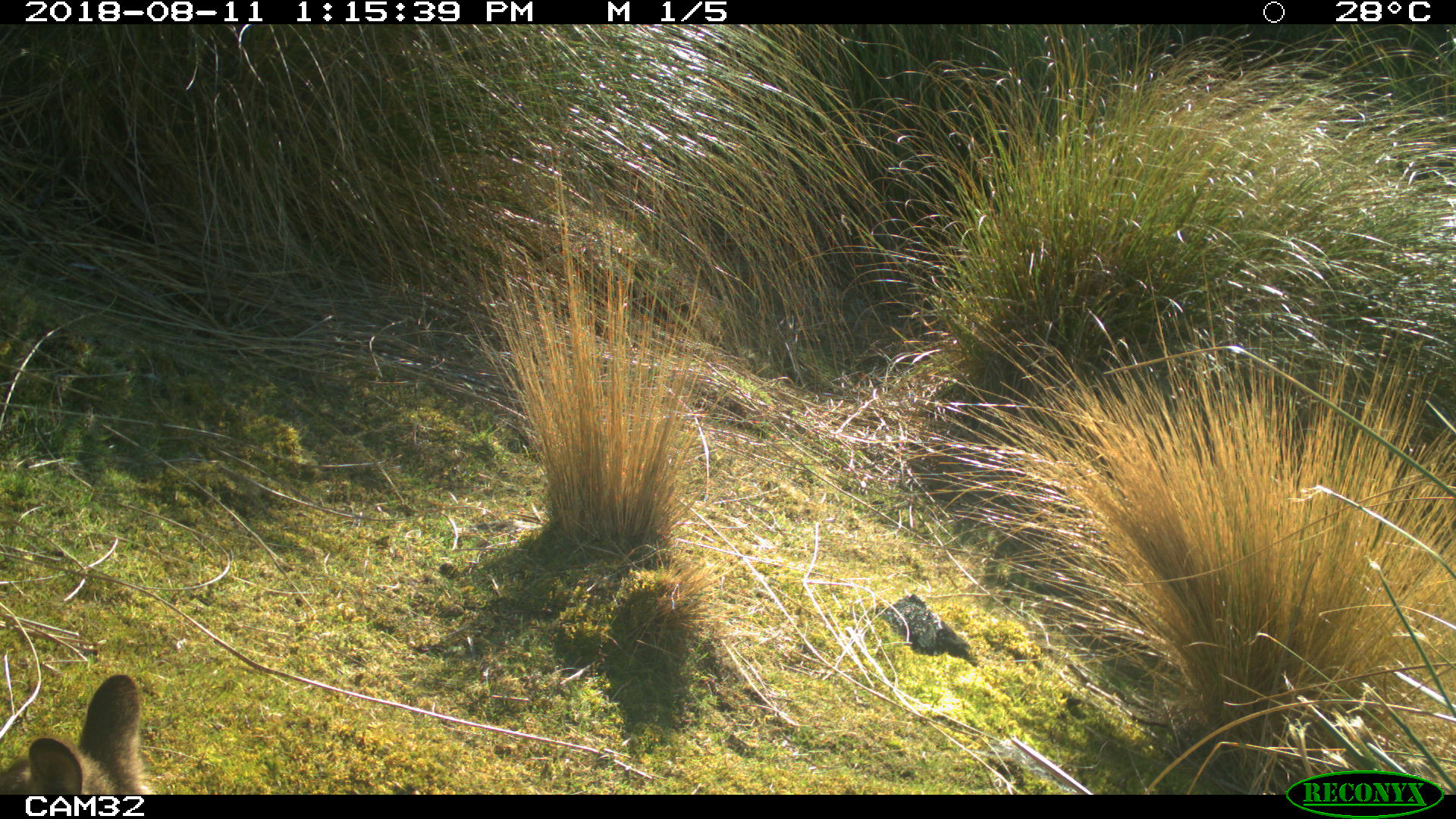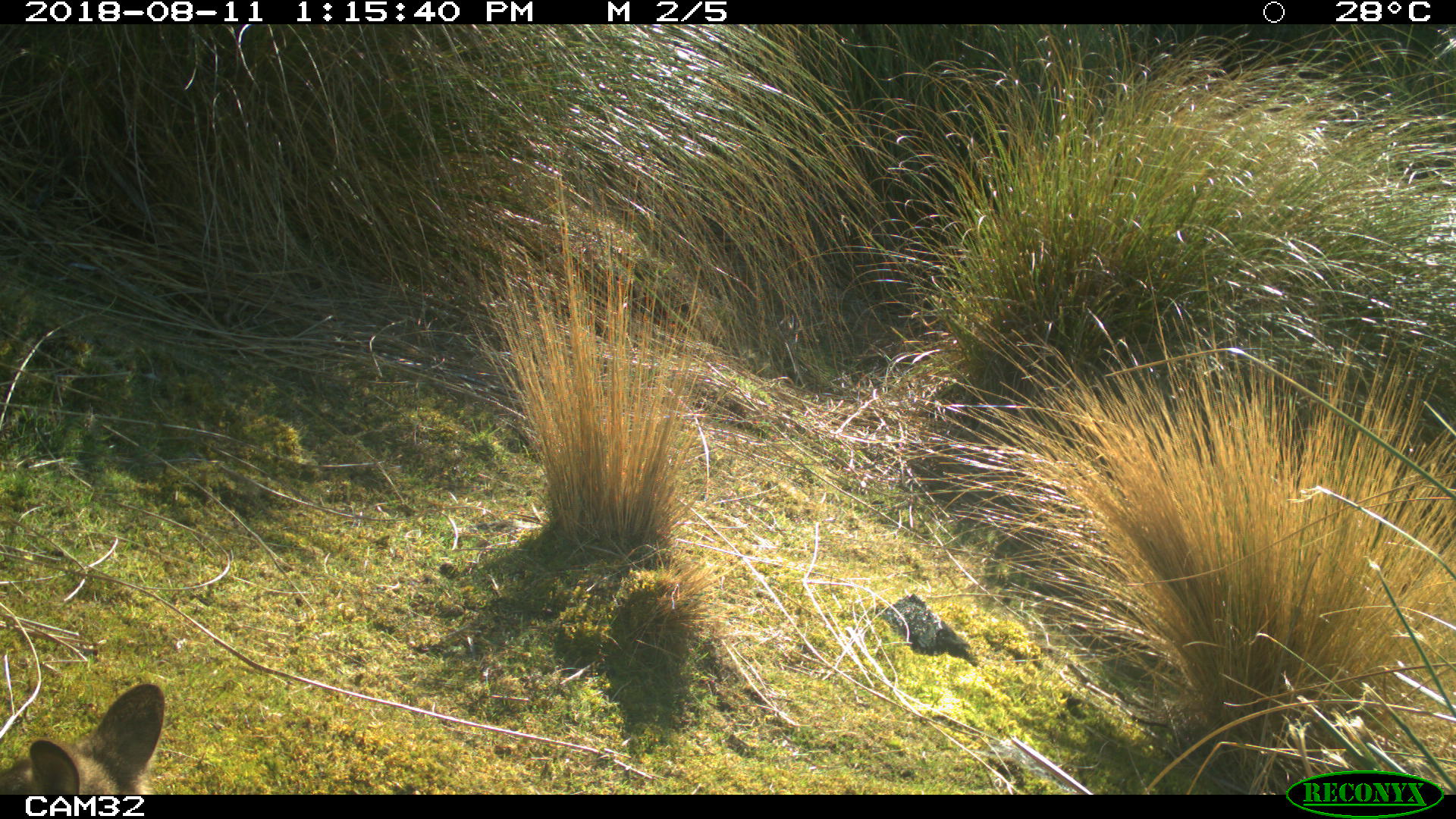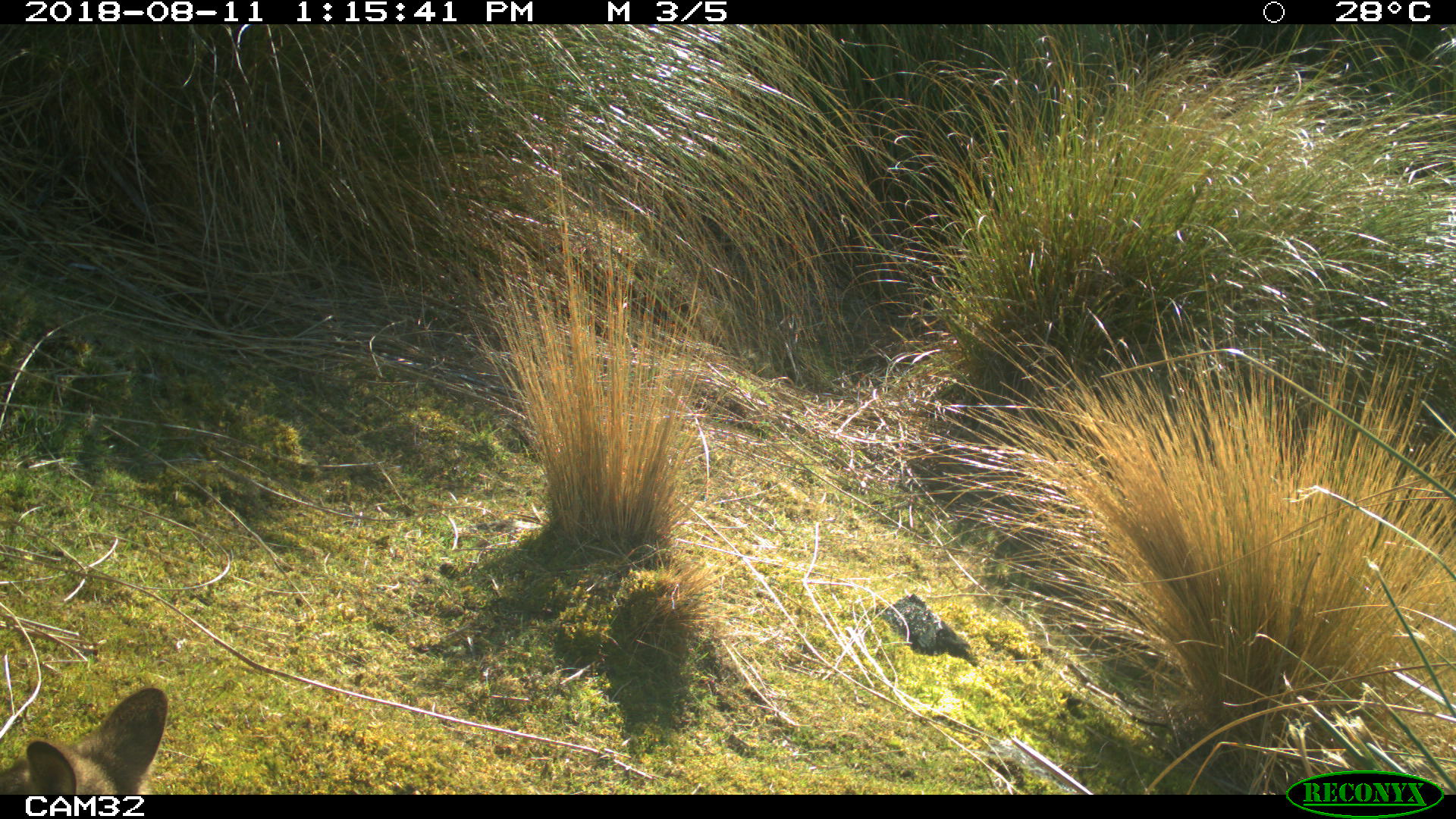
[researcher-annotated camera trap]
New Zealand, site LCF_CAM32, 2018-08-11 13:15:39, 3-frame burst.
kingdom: Animalia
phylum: Chordata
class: Mammalia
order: Diprotodontia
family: Macropodidae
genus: Notamacropus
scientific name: Notamacropus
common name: wallaby